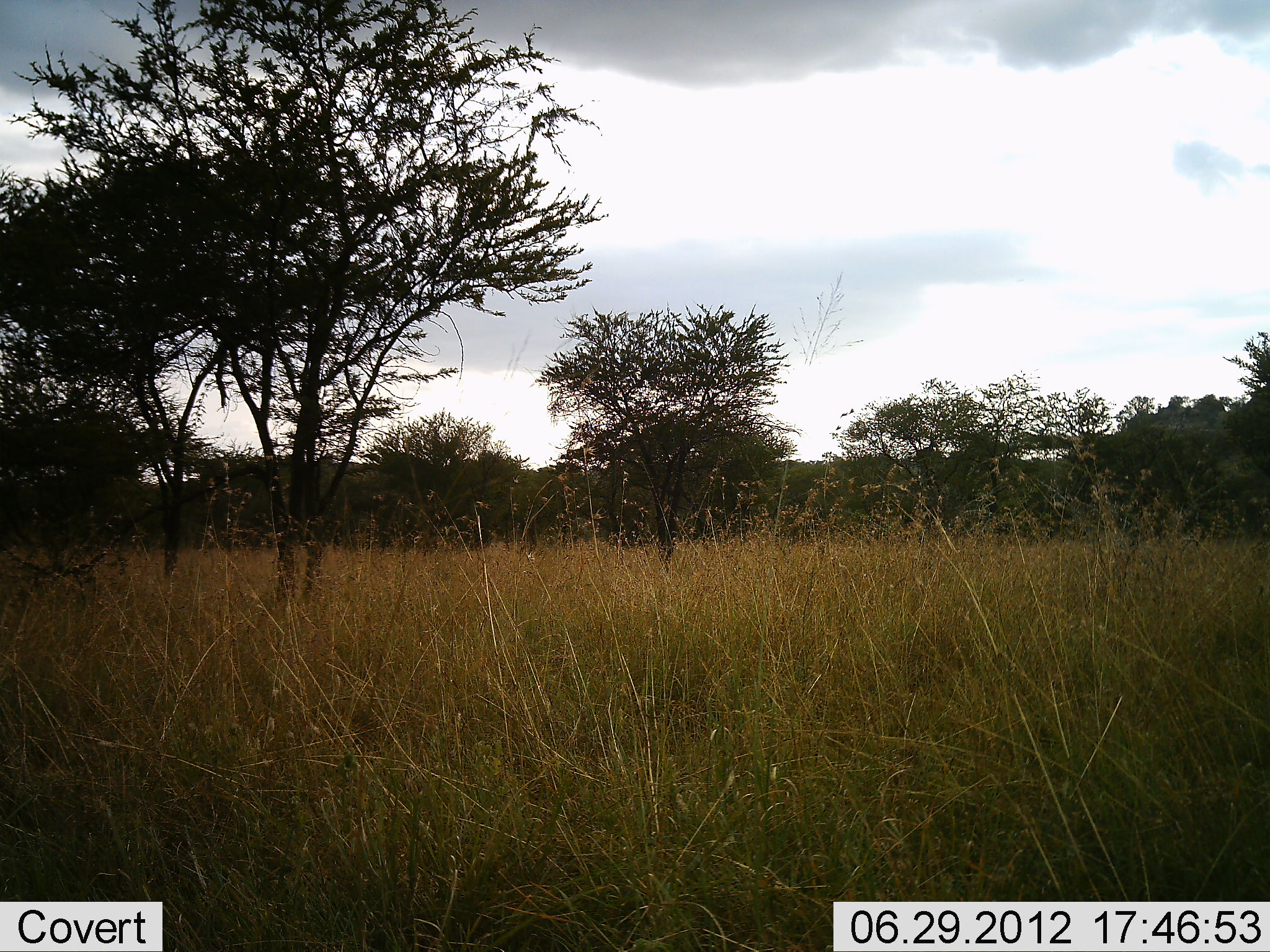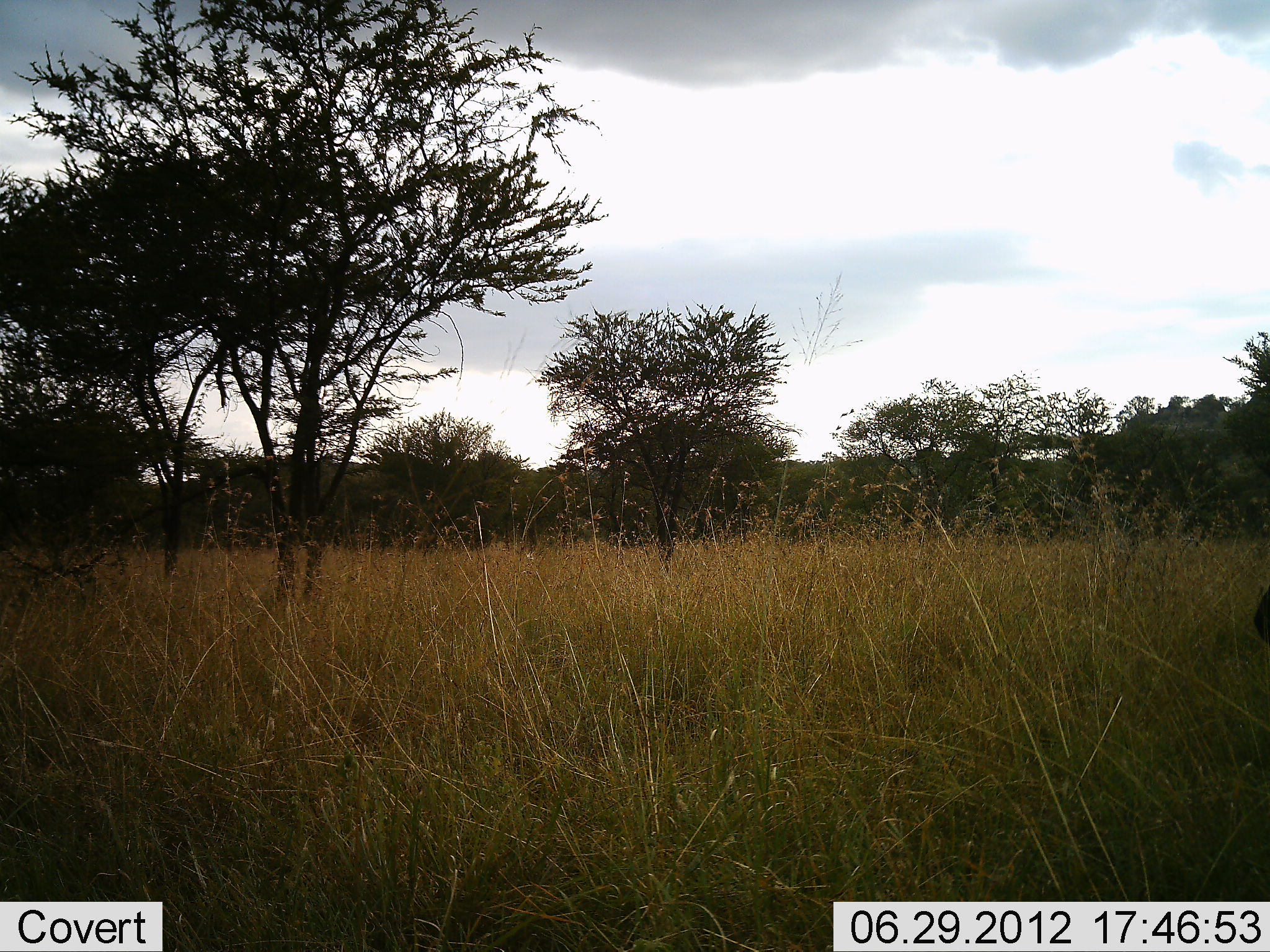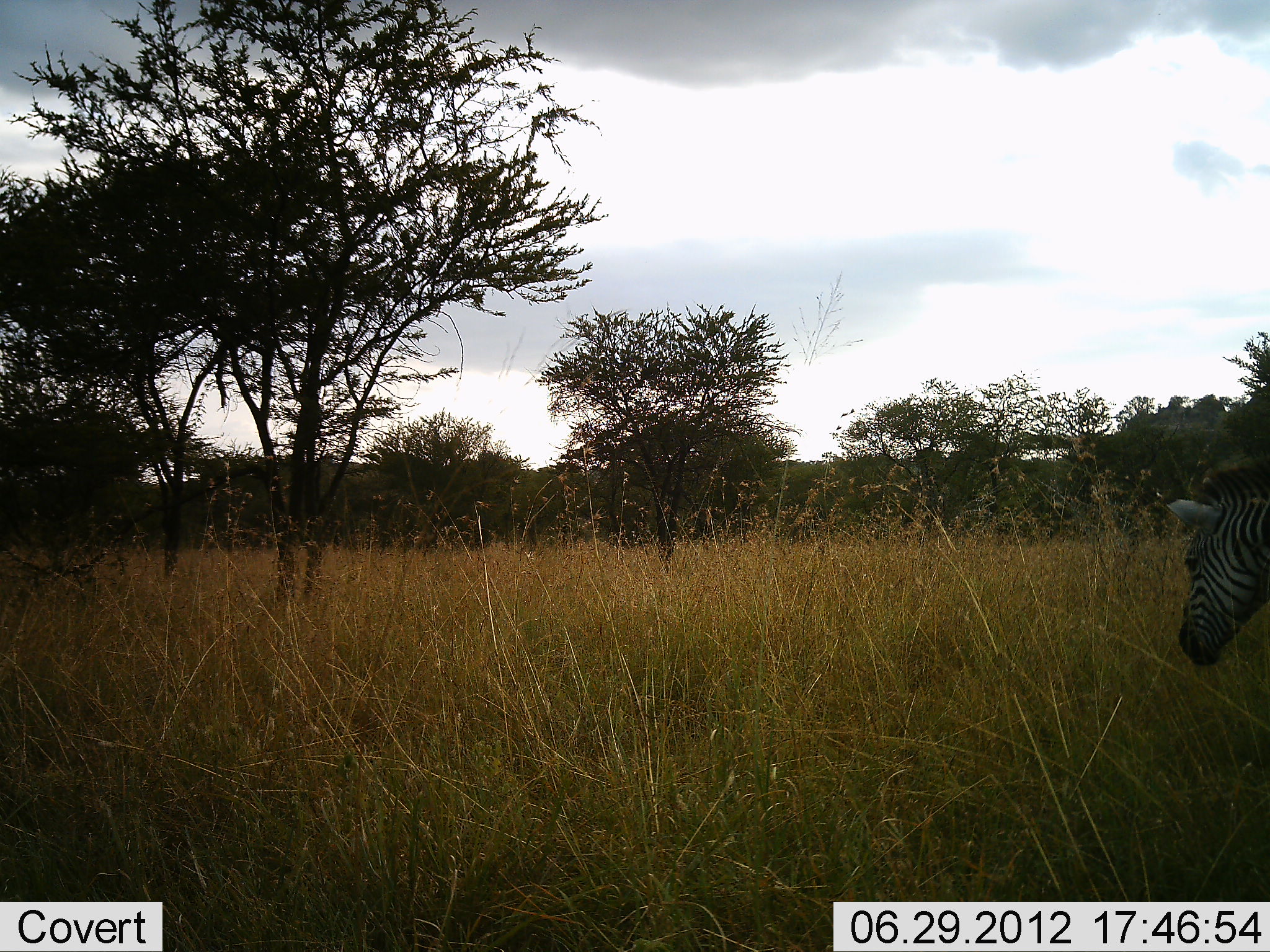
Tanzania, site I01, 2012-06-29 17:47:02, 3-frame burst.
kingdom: Animalia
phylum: Chordata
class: Mammalia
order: Perissodactyla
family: Equidae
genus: Equus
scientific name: Equus quagga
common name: plains zebra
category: zebra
Zebra (plains zebra) (Equus quagga), count 1. Behavior (volunteer vote fractions): standing 0%, resting 0%, moving 100%, interacting 0%. Young present (vote fraction): 0%. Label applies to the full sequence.